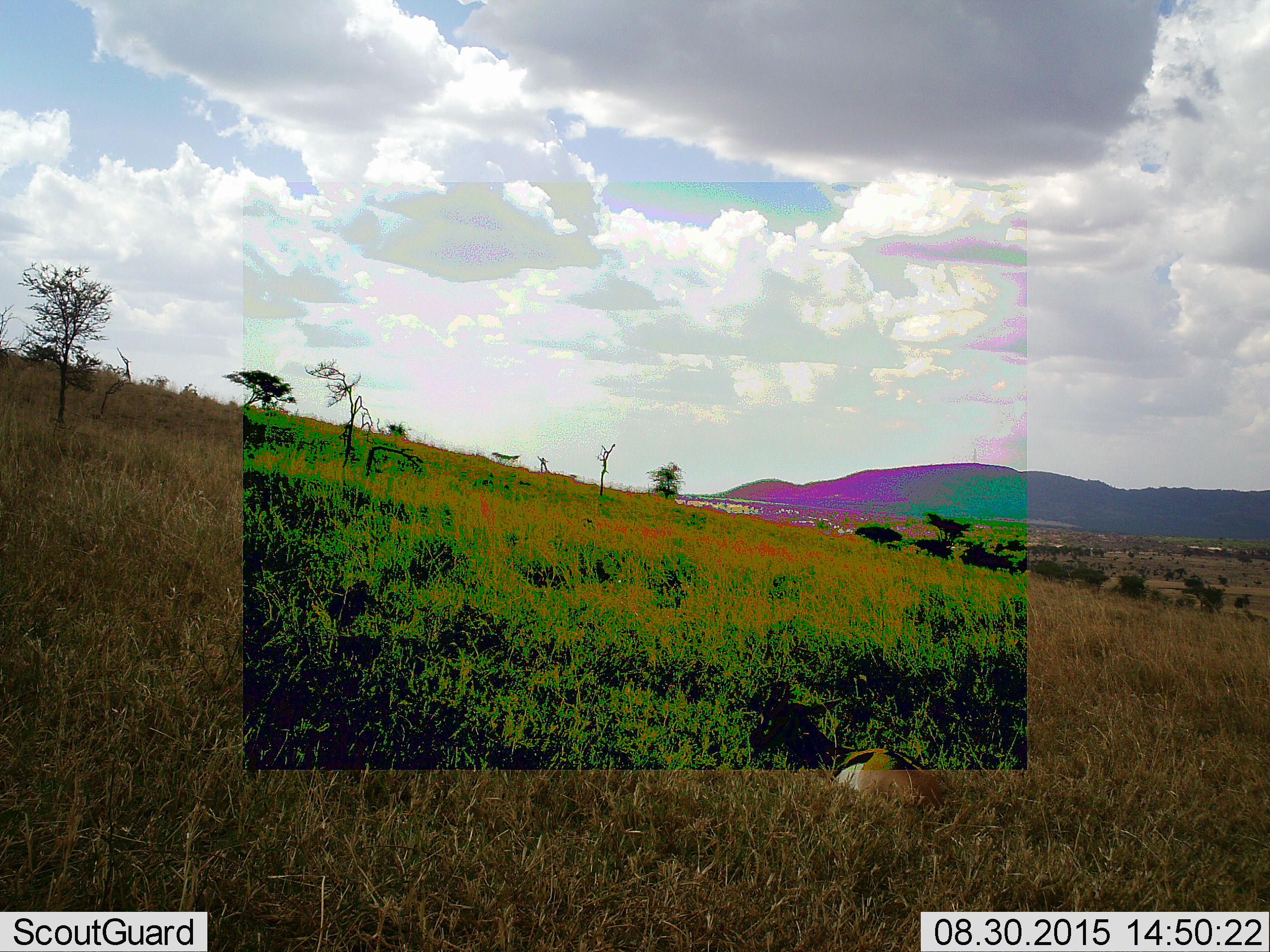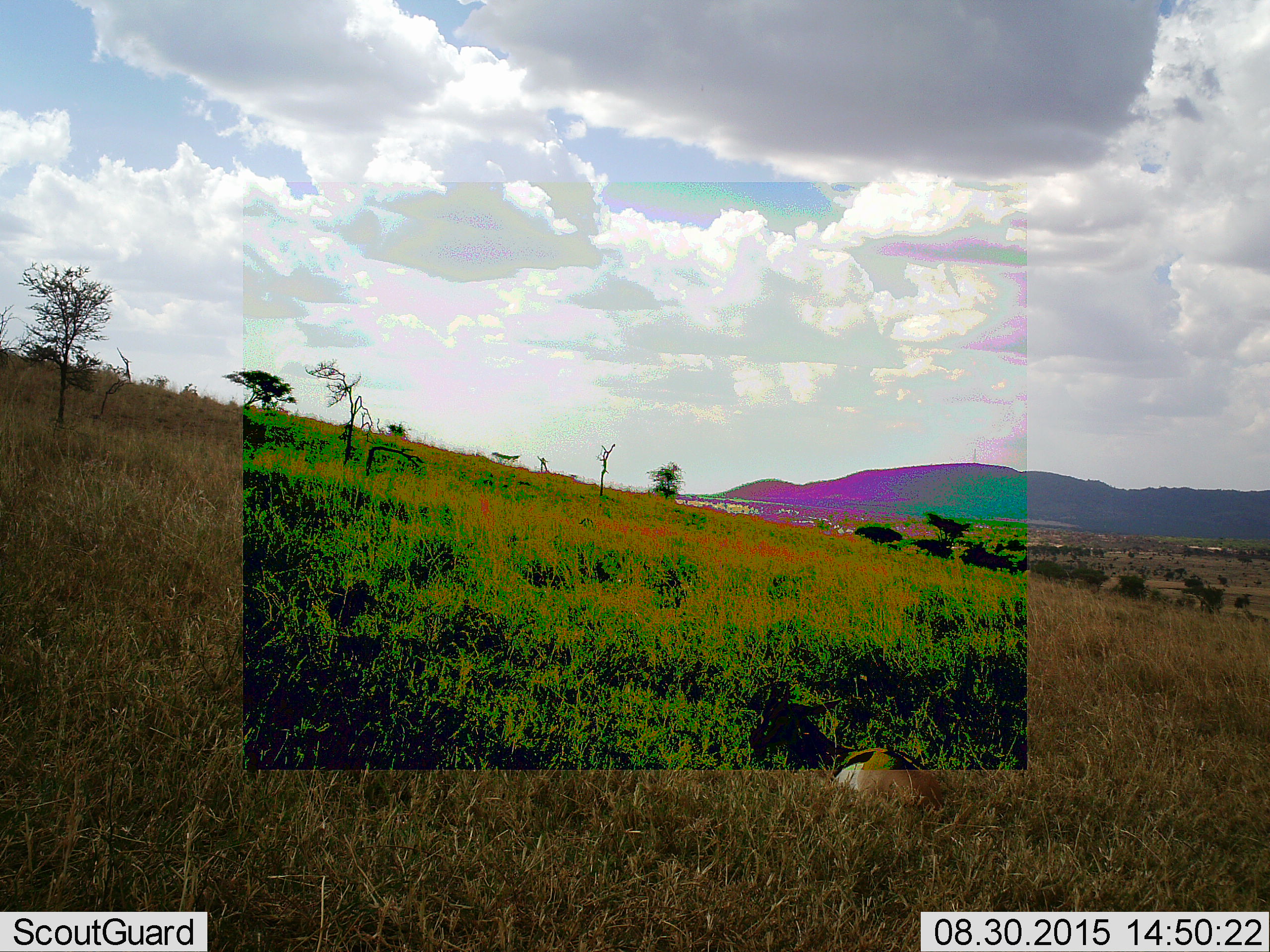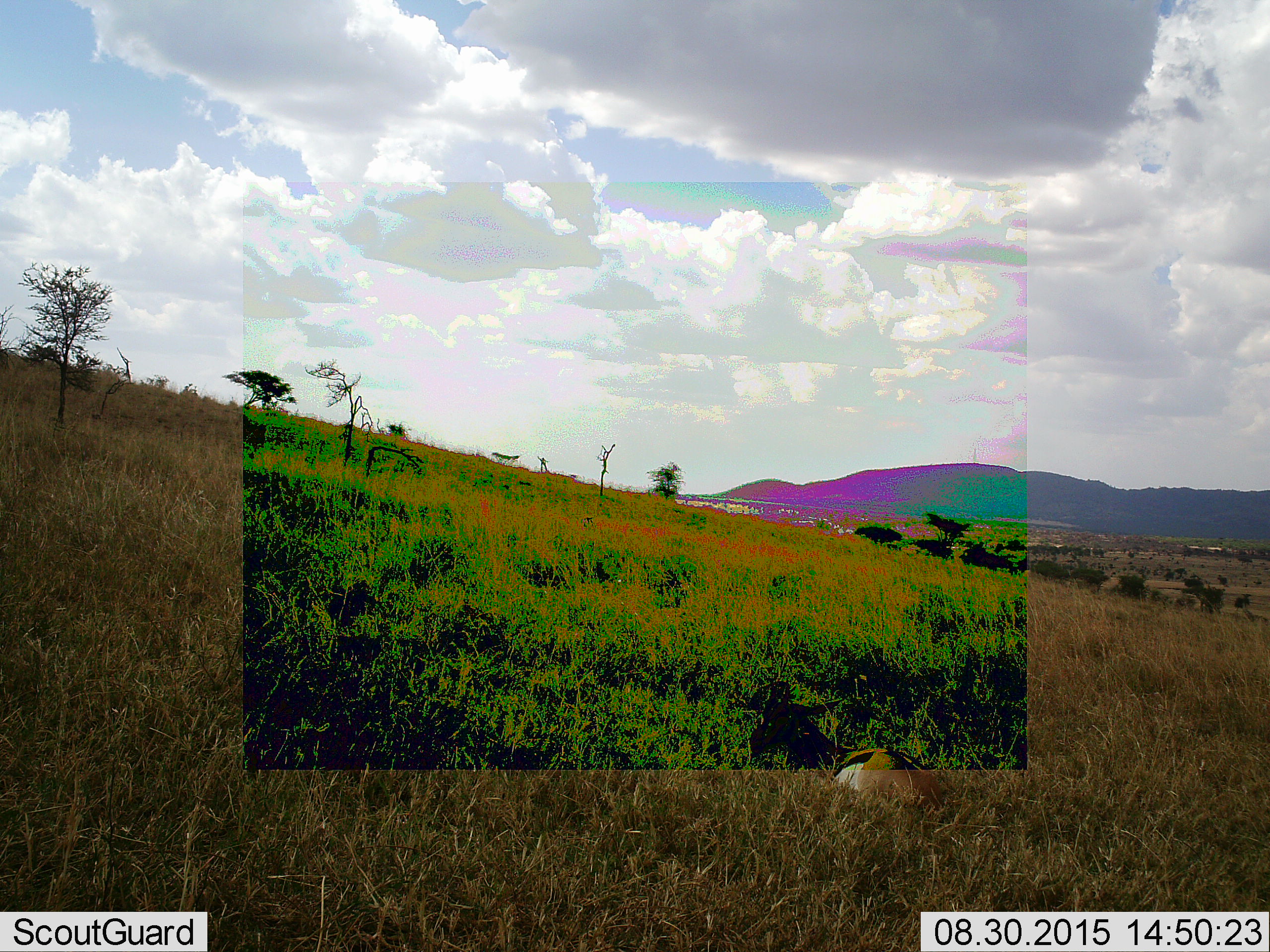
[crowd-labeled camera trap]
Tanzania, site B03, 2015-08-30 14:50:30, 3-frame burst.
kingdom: Animalia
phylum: Chordata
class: Mammalia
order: Artiodactyla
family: Bovidae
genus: Eudorcas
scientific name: Eudorcas thomsonii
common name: thomson's gazelle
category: gazellethomsons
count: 1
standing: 0%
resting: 100%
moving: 0%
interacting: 0%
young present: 10%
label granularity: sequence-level